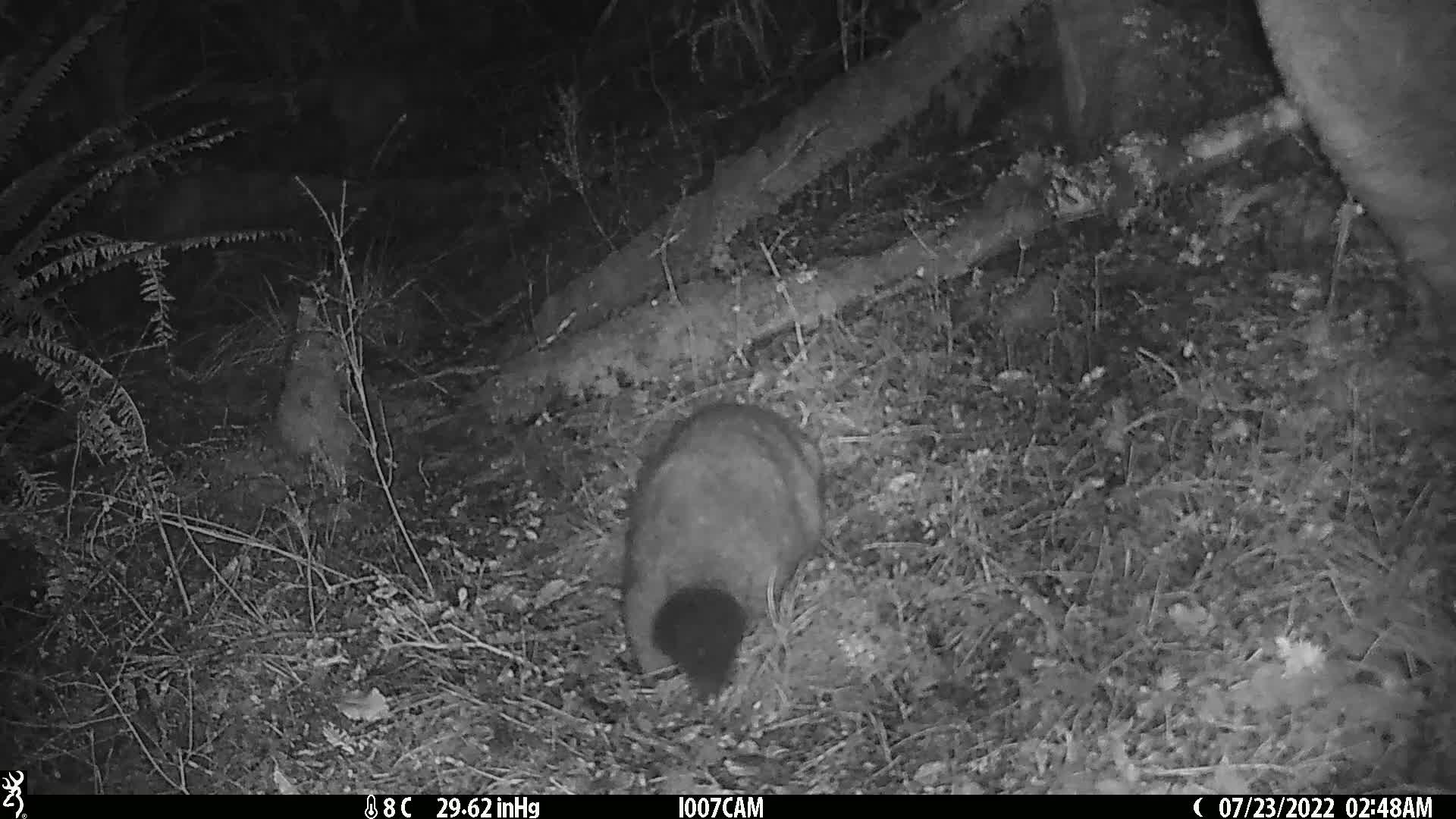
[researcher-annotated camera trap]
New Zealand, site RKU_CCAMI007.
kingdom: Animalia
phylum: Chordata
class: Mammalia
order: Diprotodontia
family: Phalangeridae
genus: Trichosurus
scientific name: Trichosurus vulpecula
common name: common brushtail possum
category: possum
Possum (common brushtail possum) (Trichosurus vulpecula).